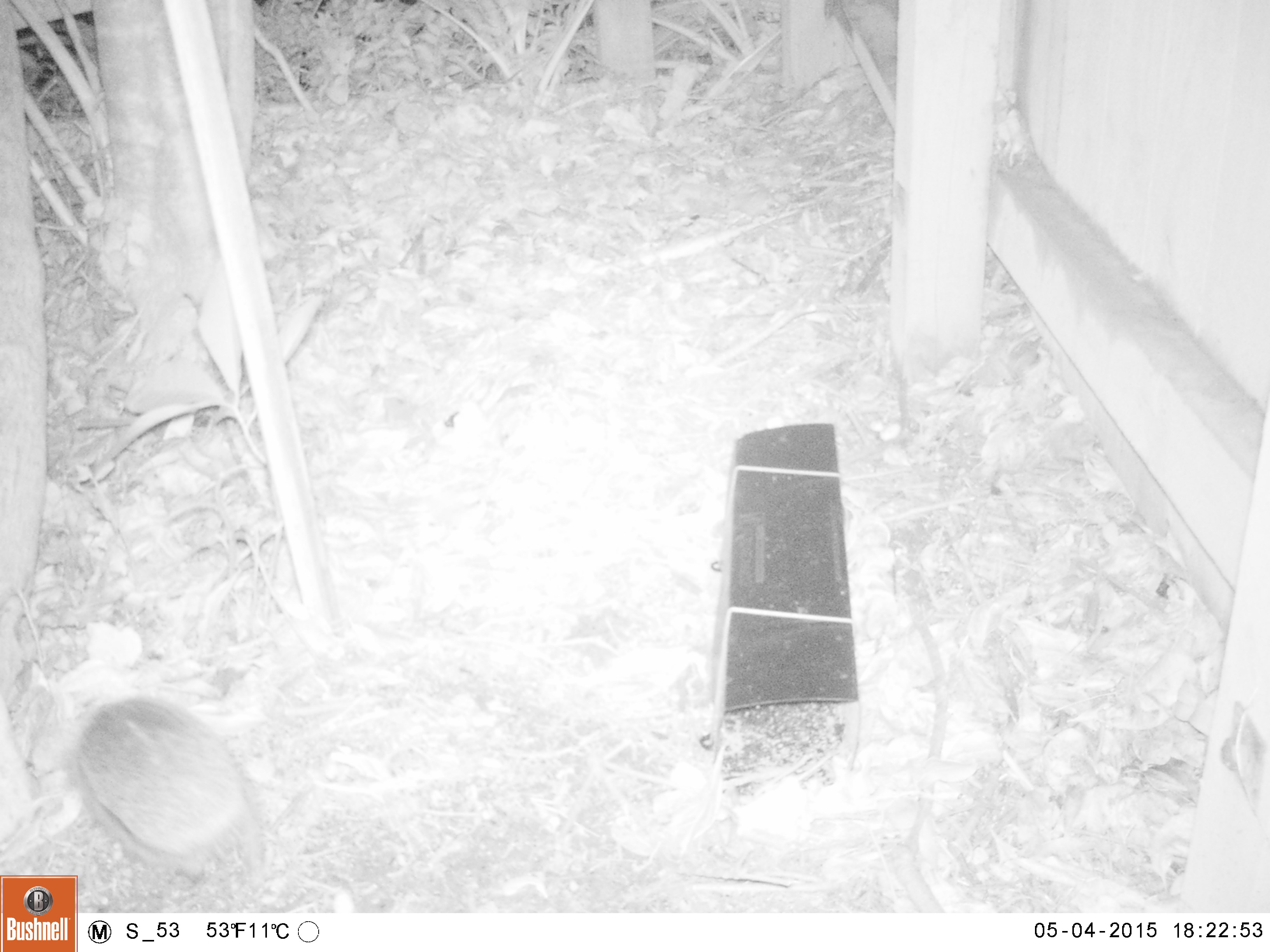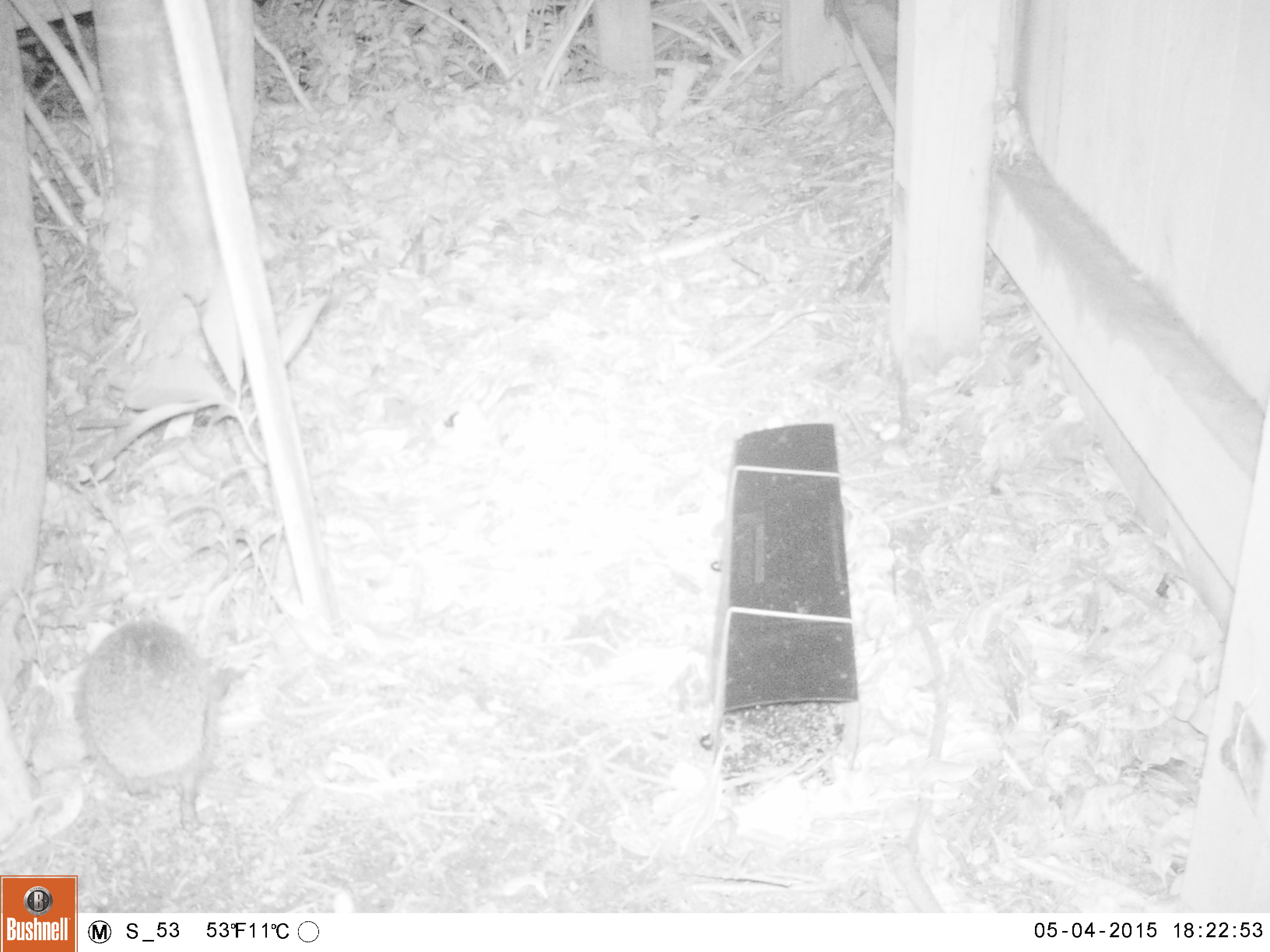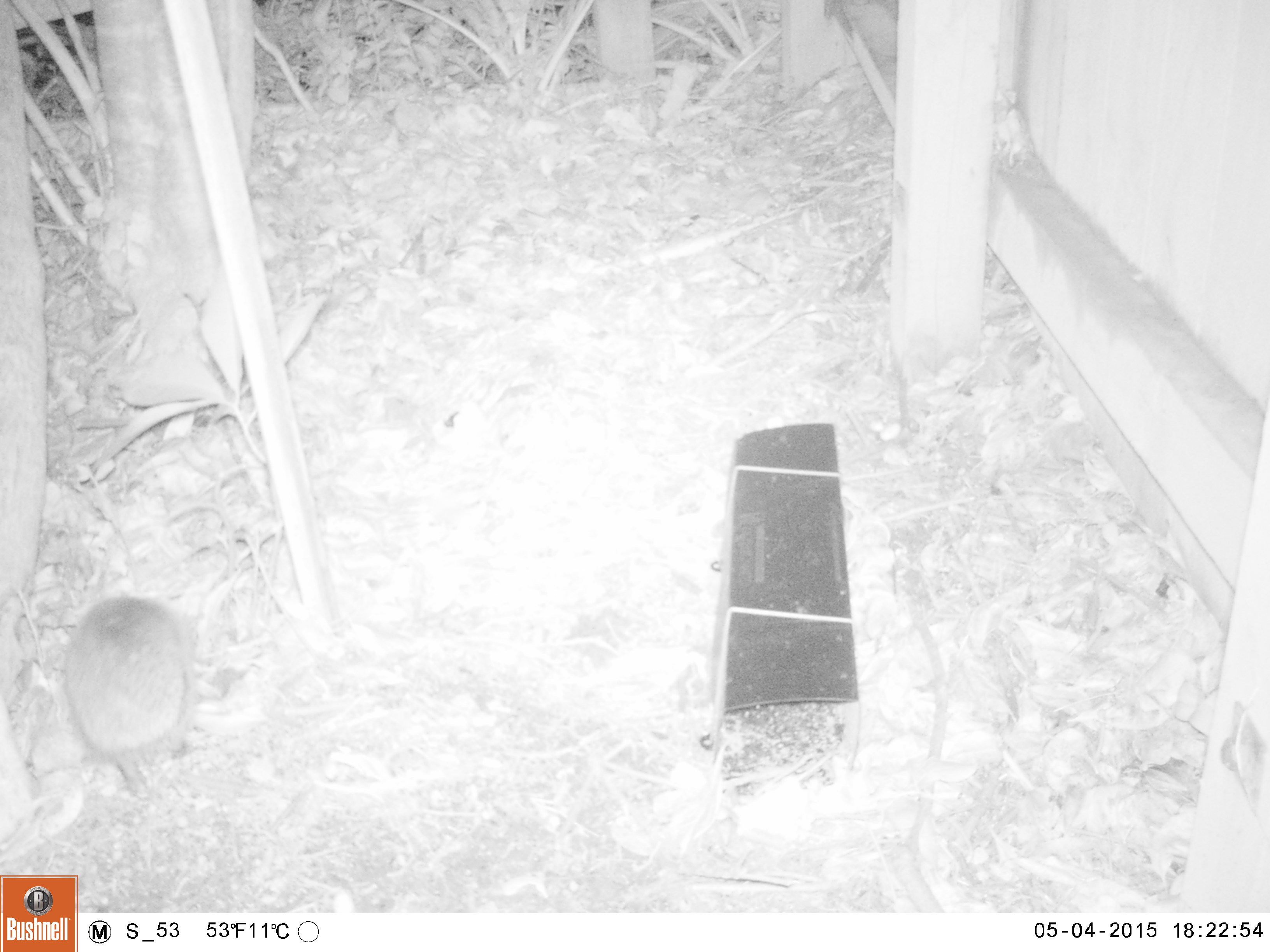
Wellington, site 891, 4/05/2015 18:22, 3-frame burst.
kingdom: Animalia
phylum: Chordata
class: Mammalia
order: Eulipotyphla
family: Erinaceidae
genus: Erinaceus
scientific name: Erinaceus europaeus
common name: hedgehog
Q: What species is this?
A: Hedgehog (Erinaceus europaeus).